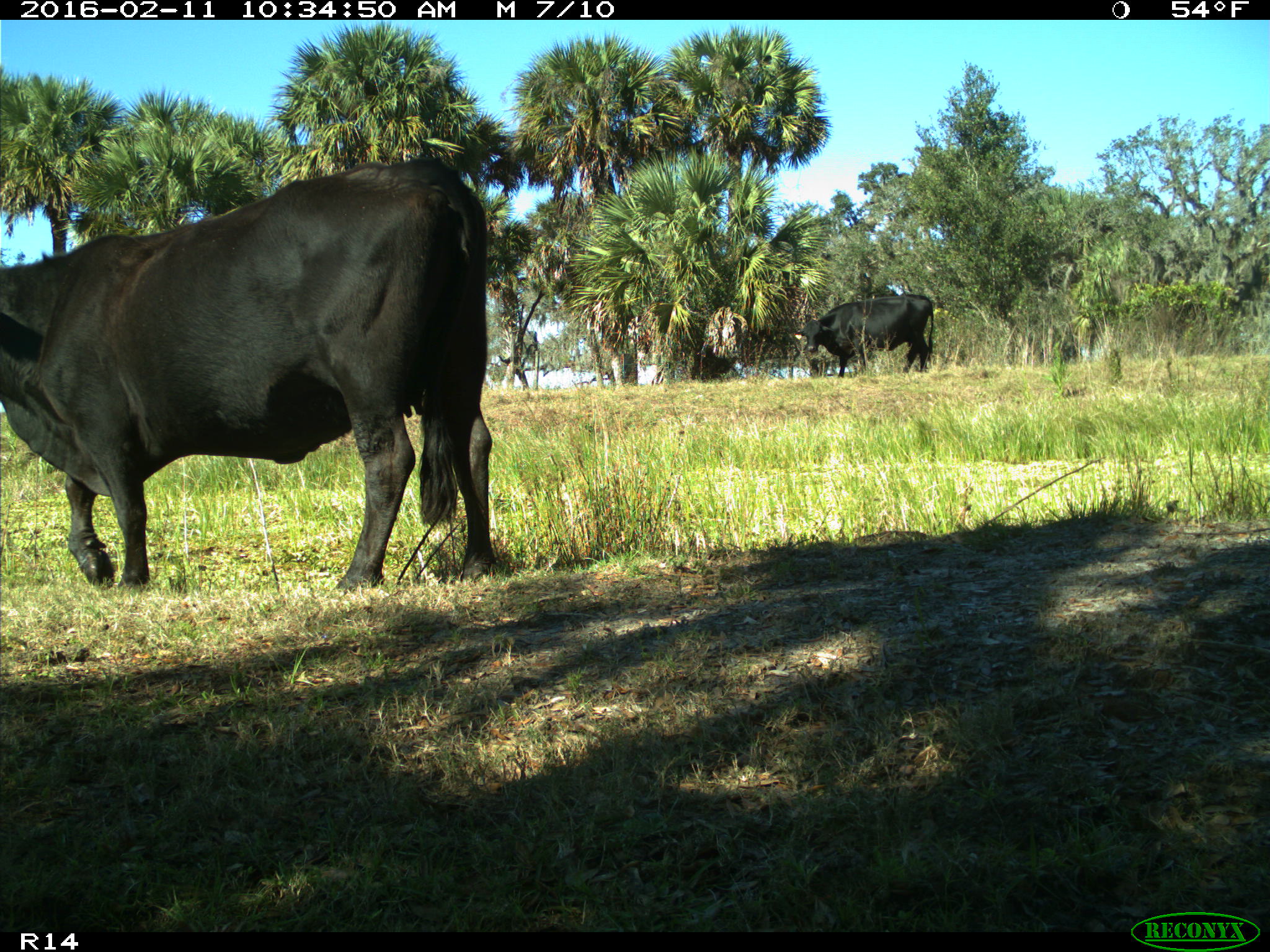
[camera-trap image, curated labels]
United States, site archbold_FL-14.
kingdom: Animalia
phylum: Chordata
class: Mammalia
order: Artiodactyla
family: Bovidae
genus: Bos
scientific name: Bos taurus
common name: domestic cow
Bos taurus (domestic cow).